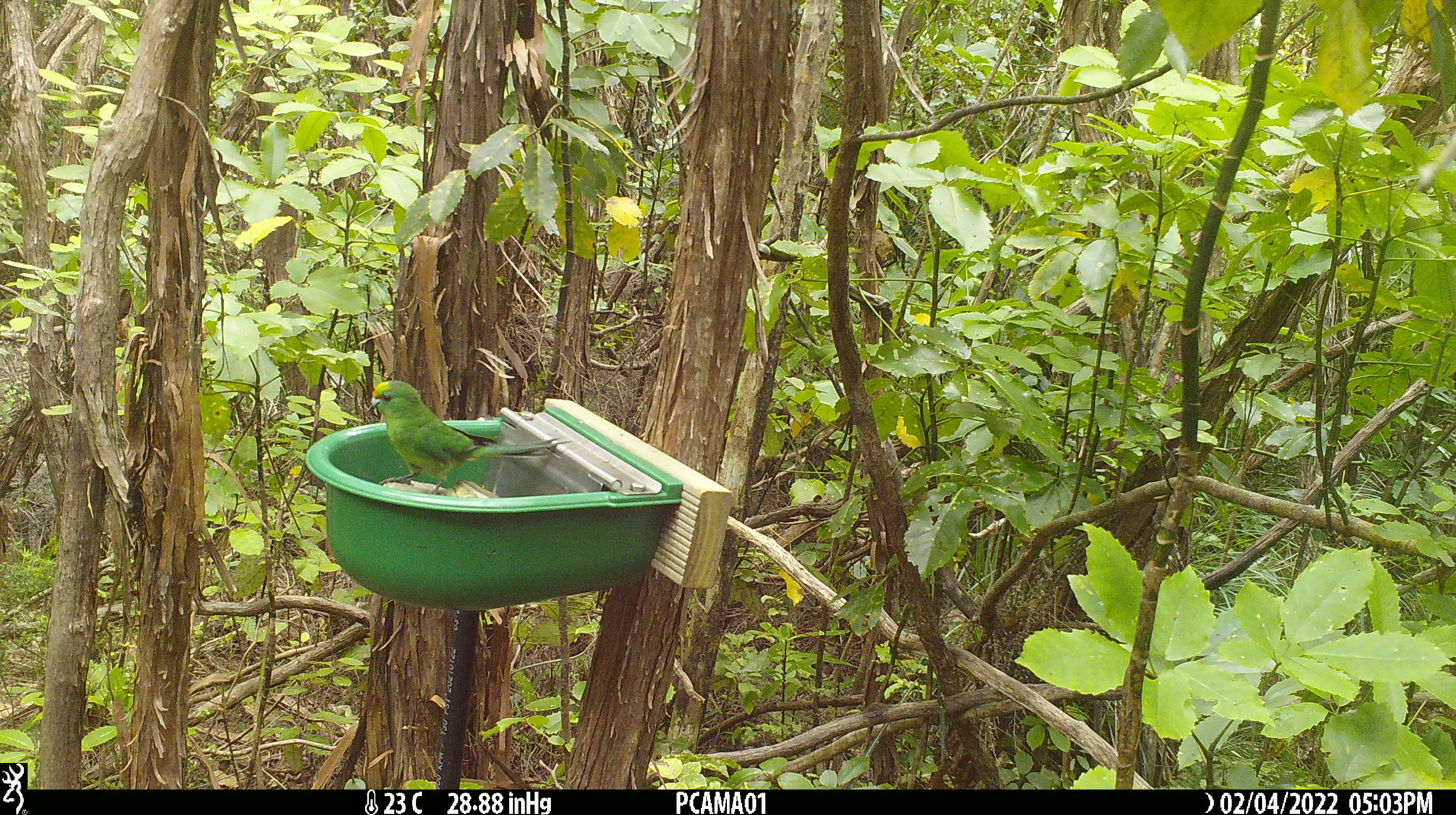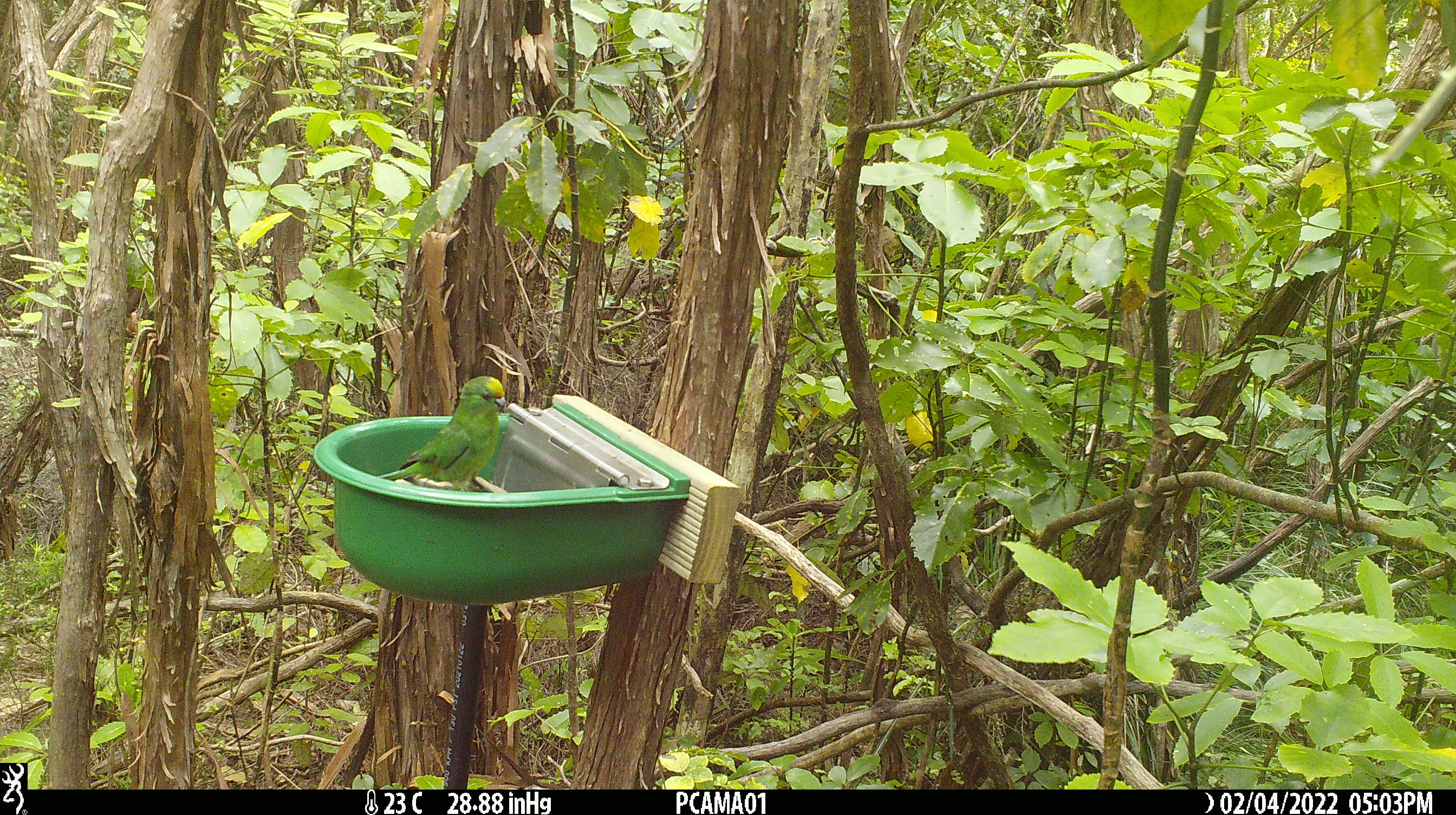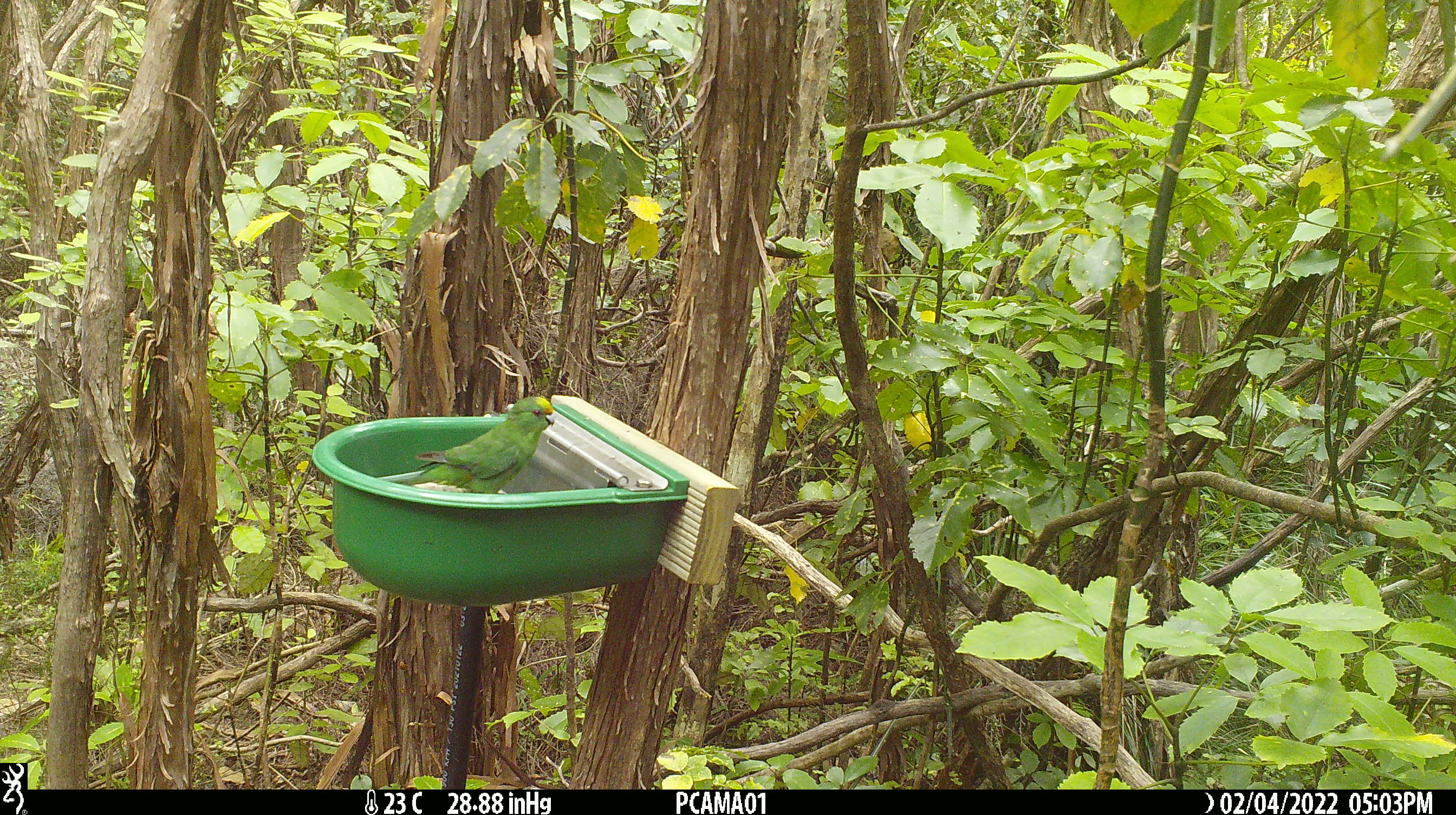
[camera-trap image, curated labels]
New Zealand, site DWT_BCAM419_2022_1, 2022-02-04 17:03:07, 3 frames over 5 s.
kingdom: Animalia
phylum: Chordata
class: Aves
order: Psittaciformes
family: Psittaculidae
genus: Cyanoramphus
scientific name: Cyanoramphus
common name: parakeet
Parakeet (Cyanoramphus).